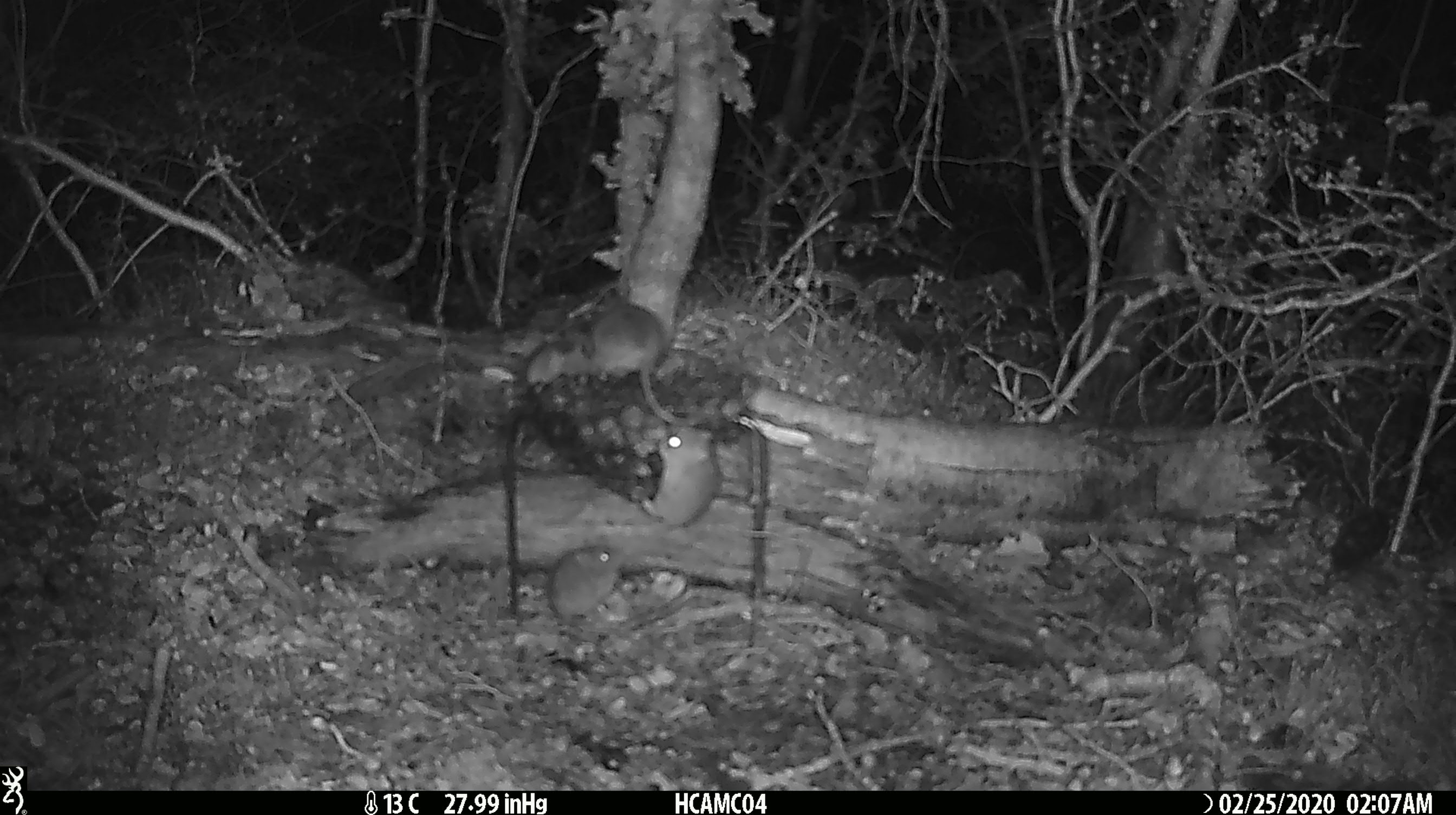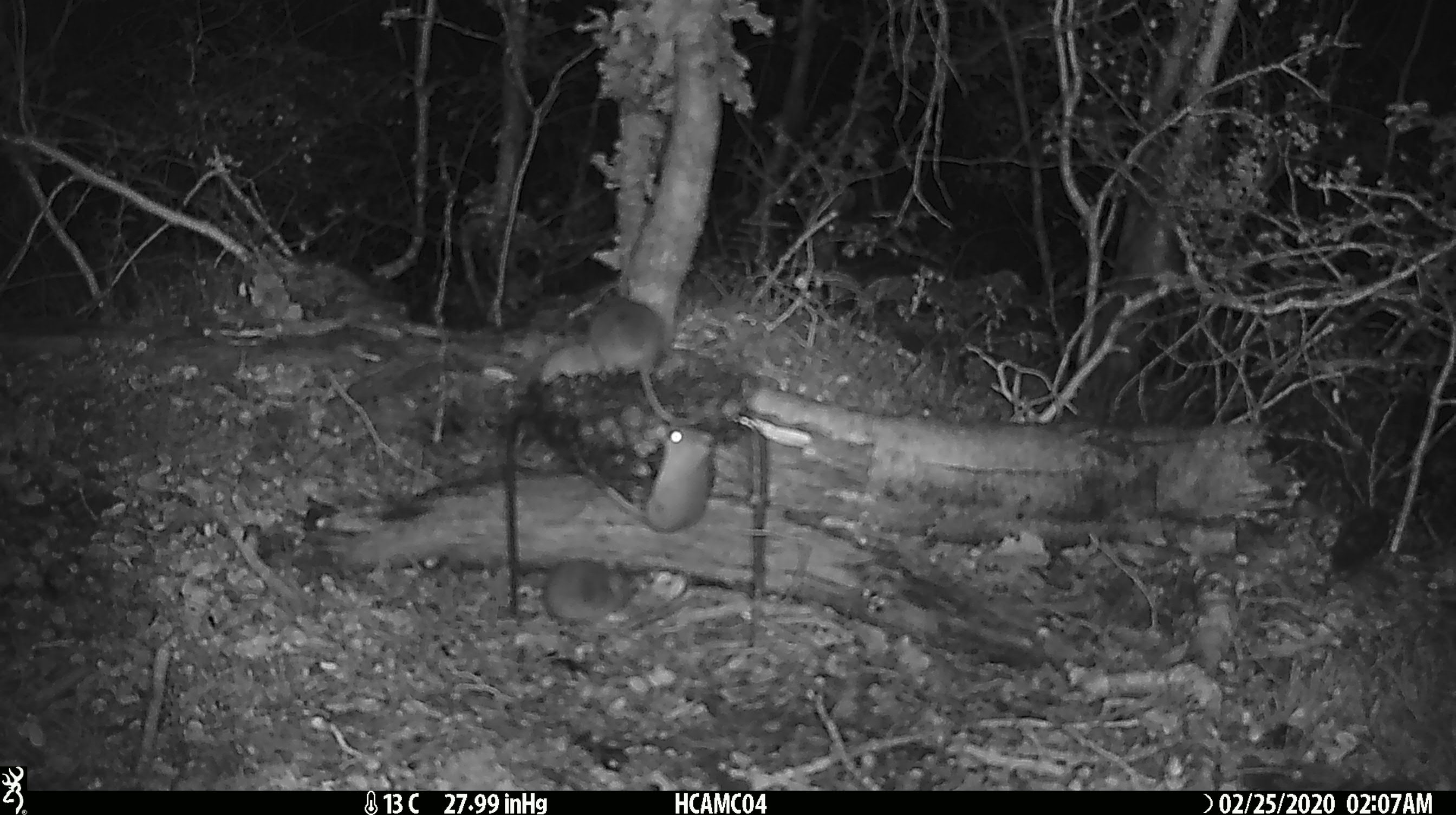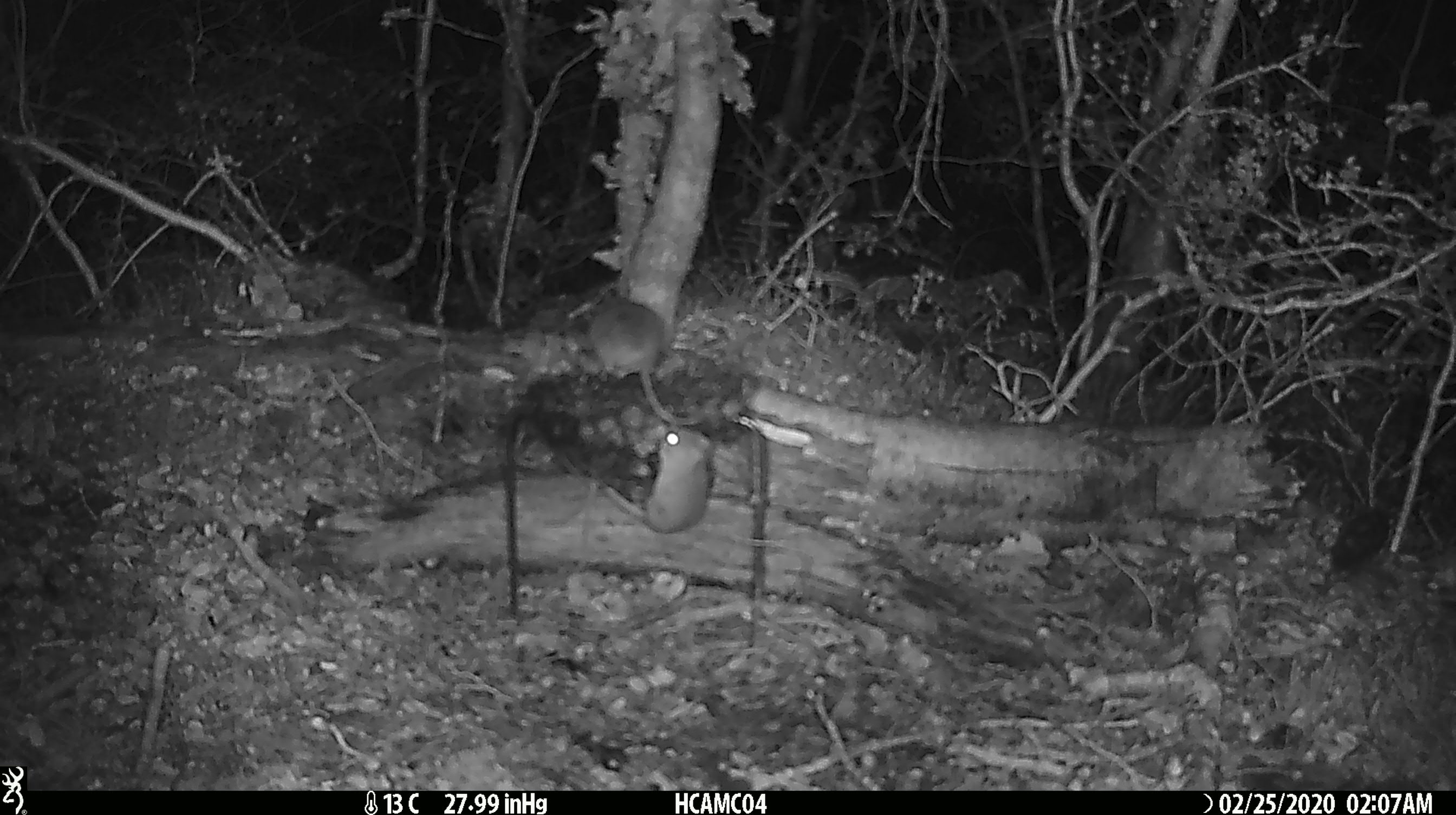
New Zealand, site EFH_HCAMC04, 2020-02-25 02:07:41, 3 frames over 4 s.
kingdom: Animalia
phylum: Chordata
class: Mammalia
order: Rodentia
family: Muridae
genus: Mus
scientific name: Mus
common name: mouse